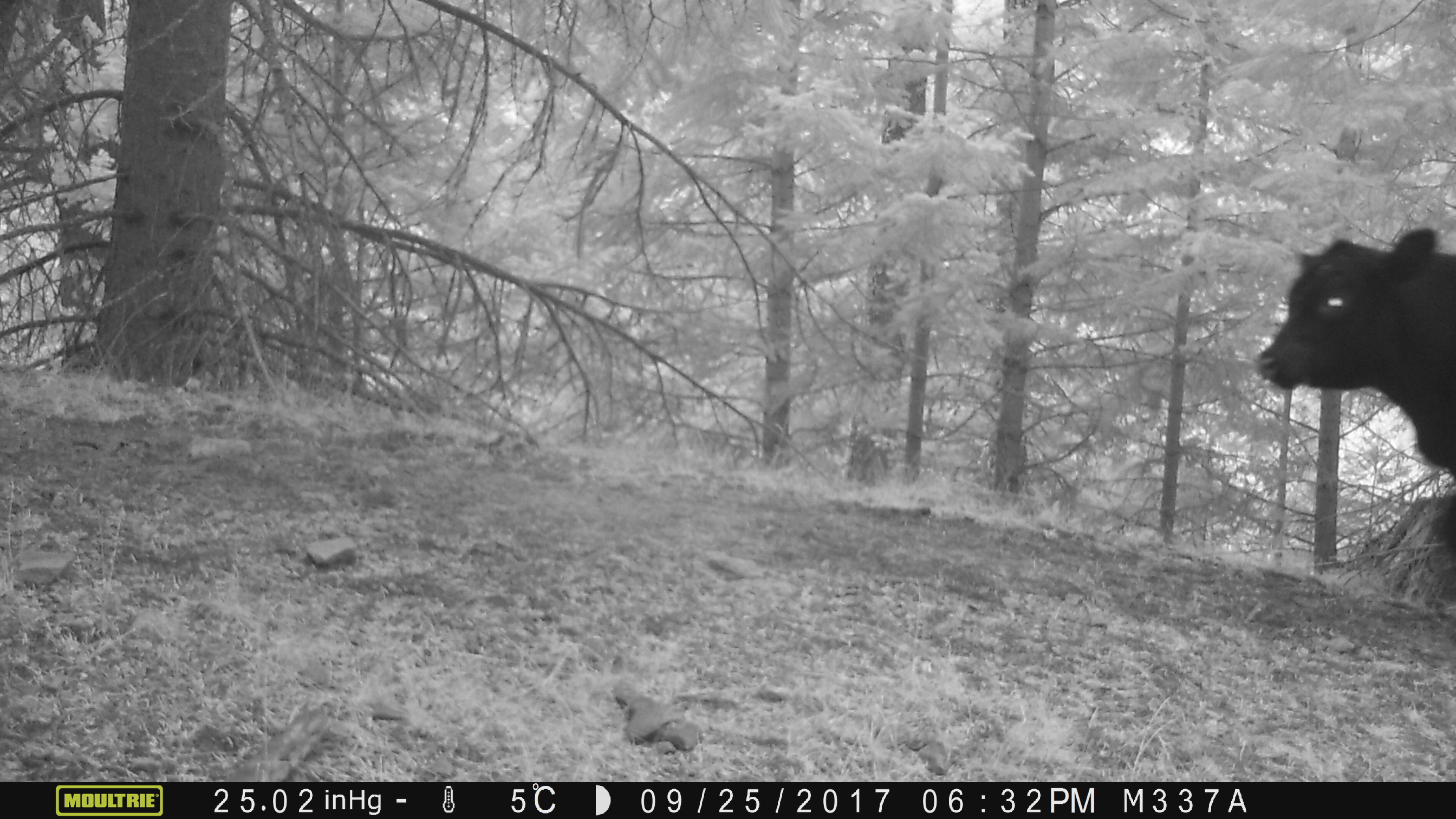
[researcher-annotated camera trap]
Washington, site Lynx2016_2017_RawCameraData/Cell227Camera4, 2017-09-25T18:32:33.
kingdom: Animalia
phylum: Chordata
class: Mammalia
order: Artiodactyla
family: Bovidae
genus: Bos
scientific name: Bos taurus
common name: domestic cattle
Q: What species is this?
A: Domestic cattle (Bos taurus).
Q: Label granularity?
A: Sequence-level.